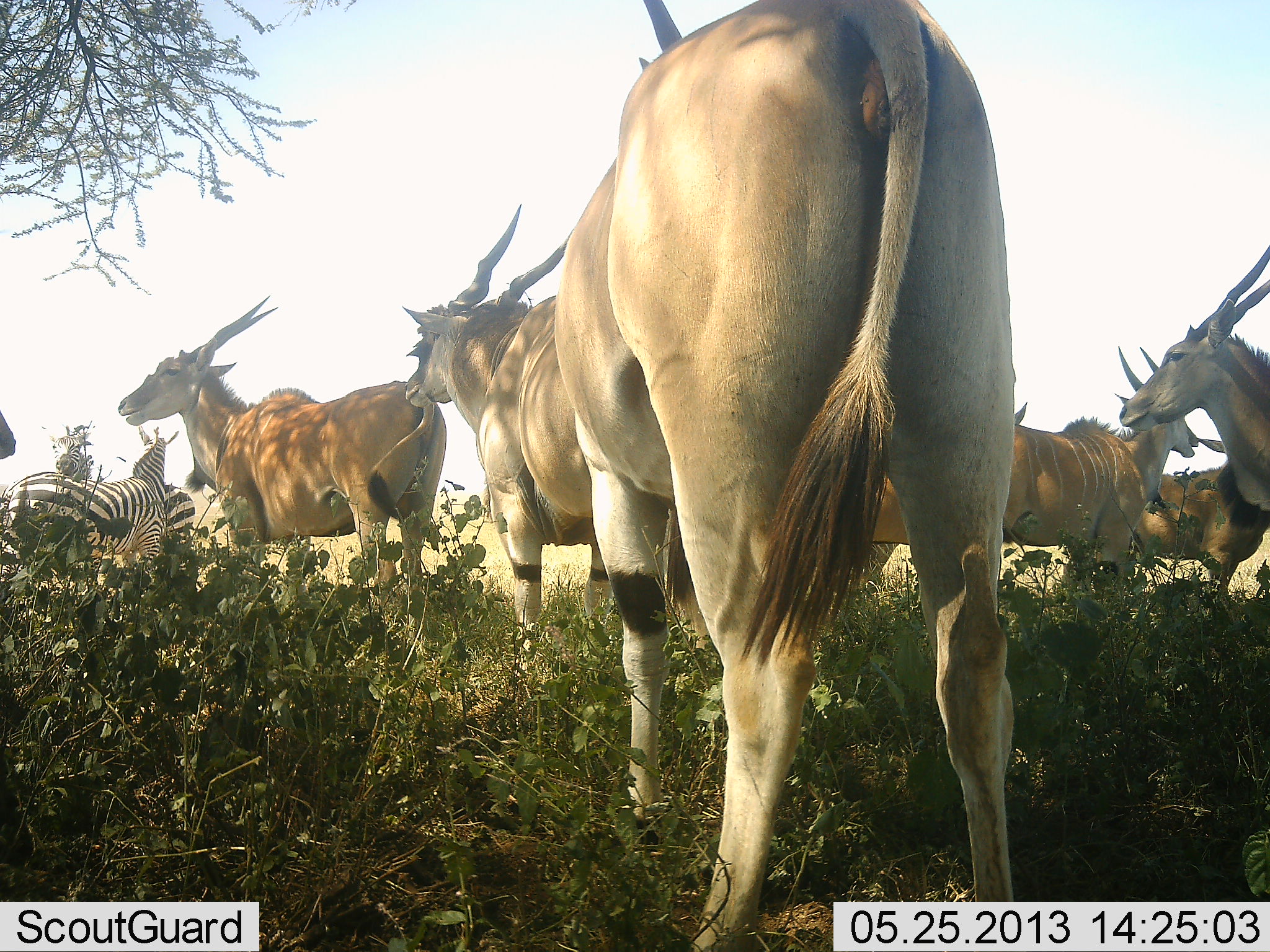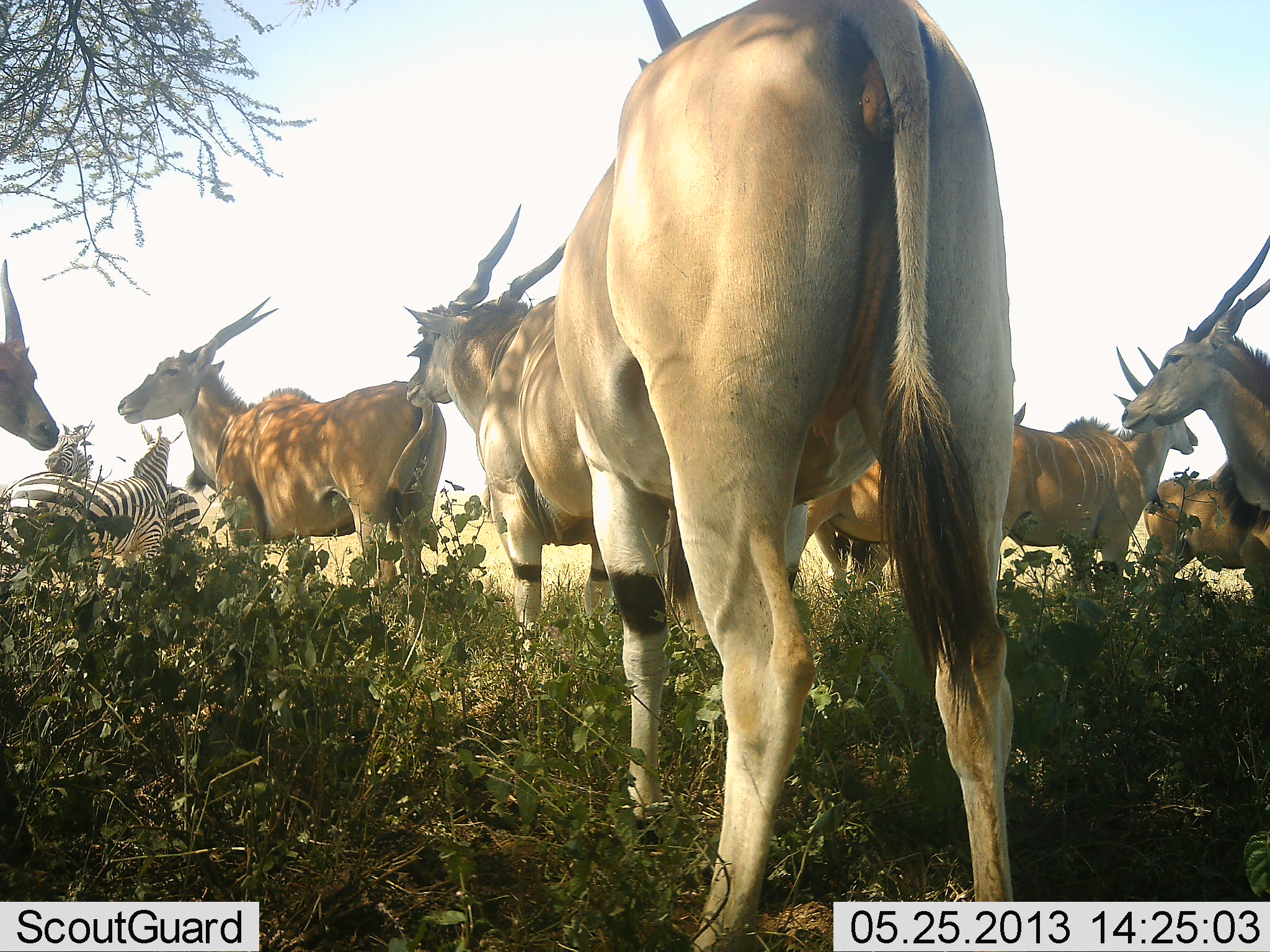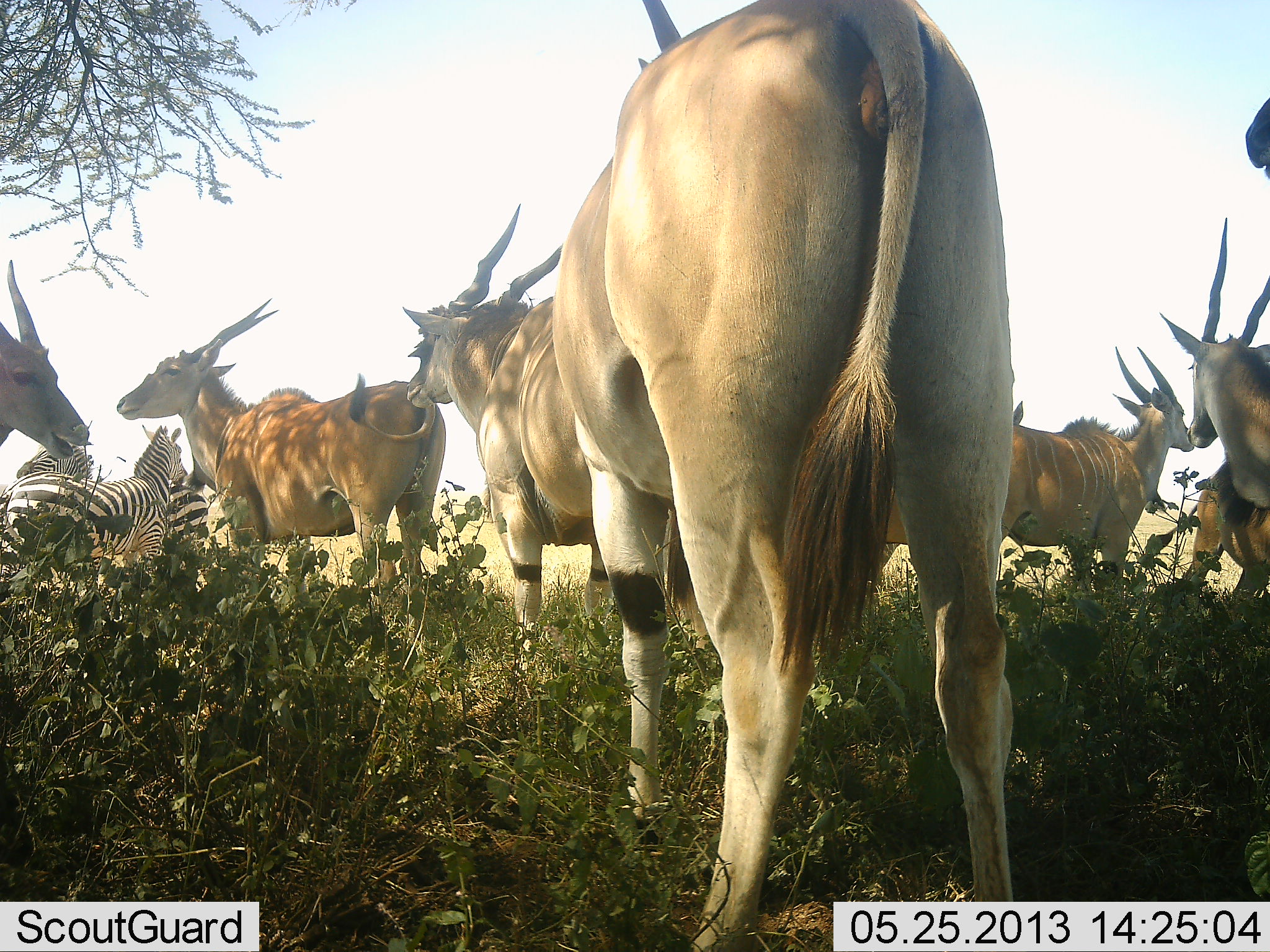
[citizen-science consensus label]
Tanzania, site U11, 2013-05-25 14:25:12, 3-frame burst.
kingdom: Animalia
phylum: Chordata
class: Mammalia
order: Artiodactyla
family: Bovidae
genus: Tragelaphus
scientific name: Tragelaphus oryx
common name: eland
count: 8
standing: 100%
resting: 0%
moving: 10%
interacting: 0%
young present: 0%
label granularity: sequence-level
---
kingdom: Animalia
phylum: Chordata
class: Mammalia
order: Perissodactyla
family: Equidae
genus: Equus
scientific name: Equus quagga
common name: plains zebra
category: zebra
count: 2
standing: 100%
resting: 0%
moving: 0%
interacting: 10%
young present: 0%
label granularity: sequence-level